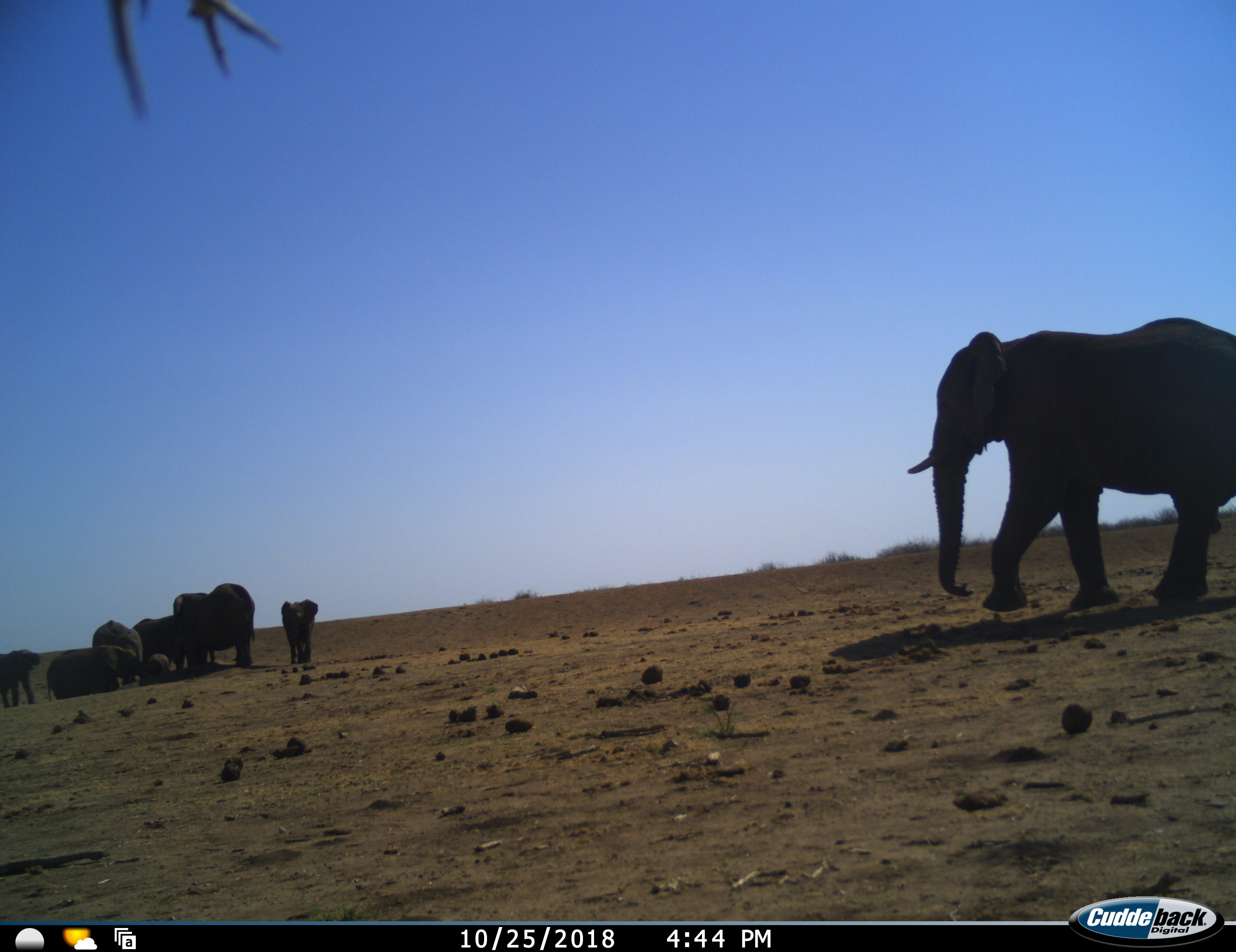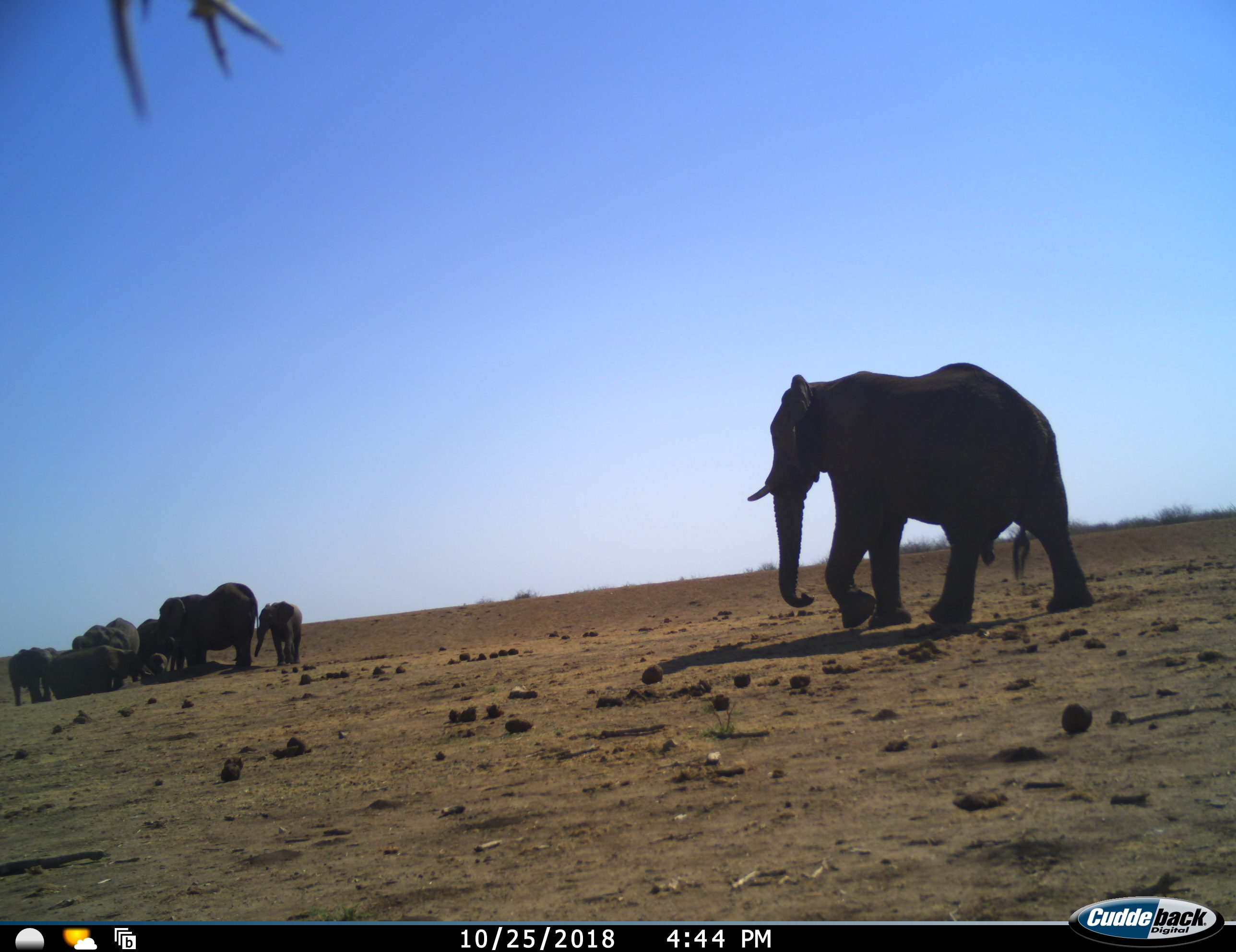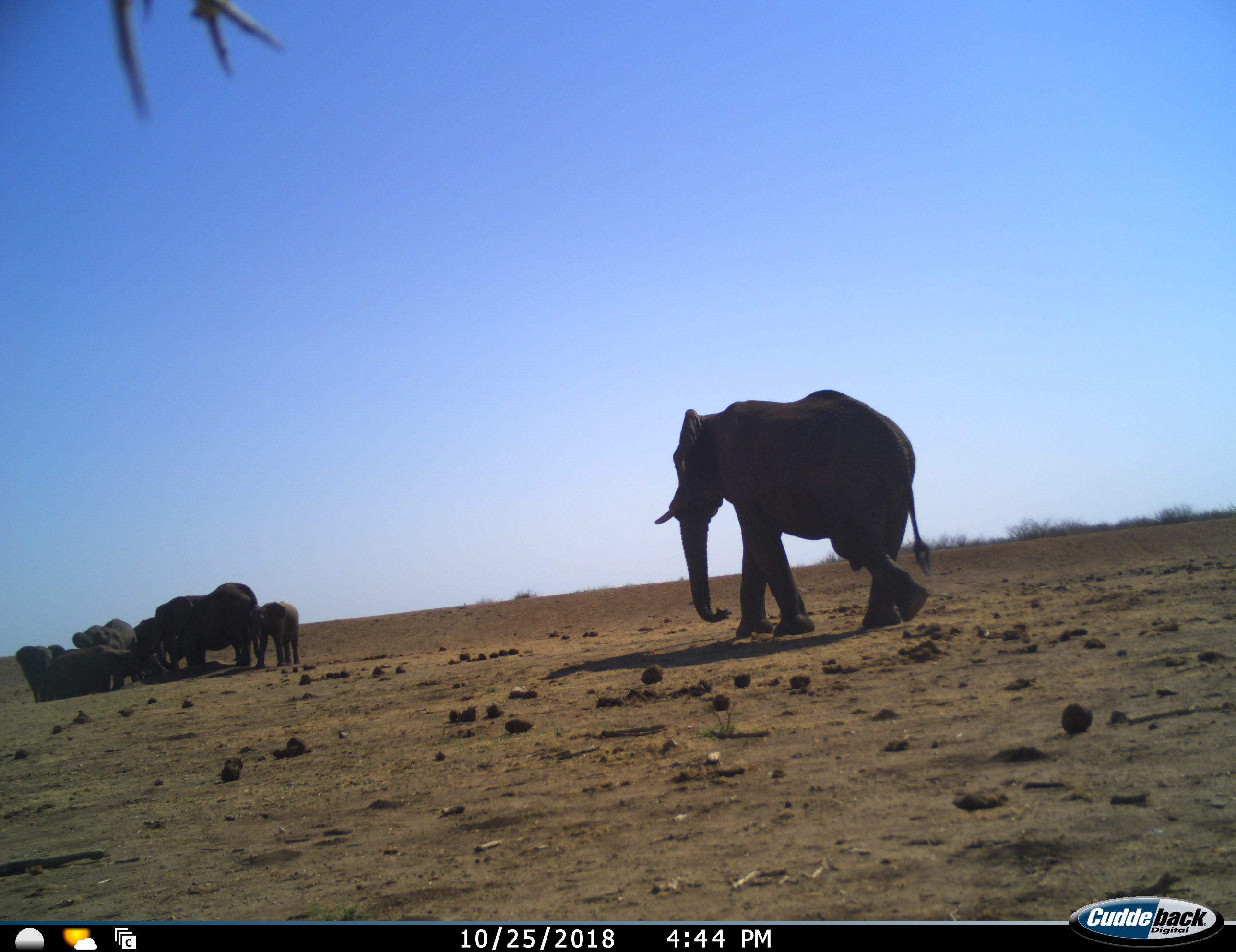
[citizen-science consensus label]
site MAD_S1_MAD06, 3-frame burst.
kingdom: Animalia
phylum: Chordata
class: Mammalia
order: Proboscidea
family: Elephantidae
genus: Loxodonta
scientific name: Loxodonta africana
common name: african bush elephant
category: elephant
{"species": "elephant (african bush elephant) (Loxodonta africana)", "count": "8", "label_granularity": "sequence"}